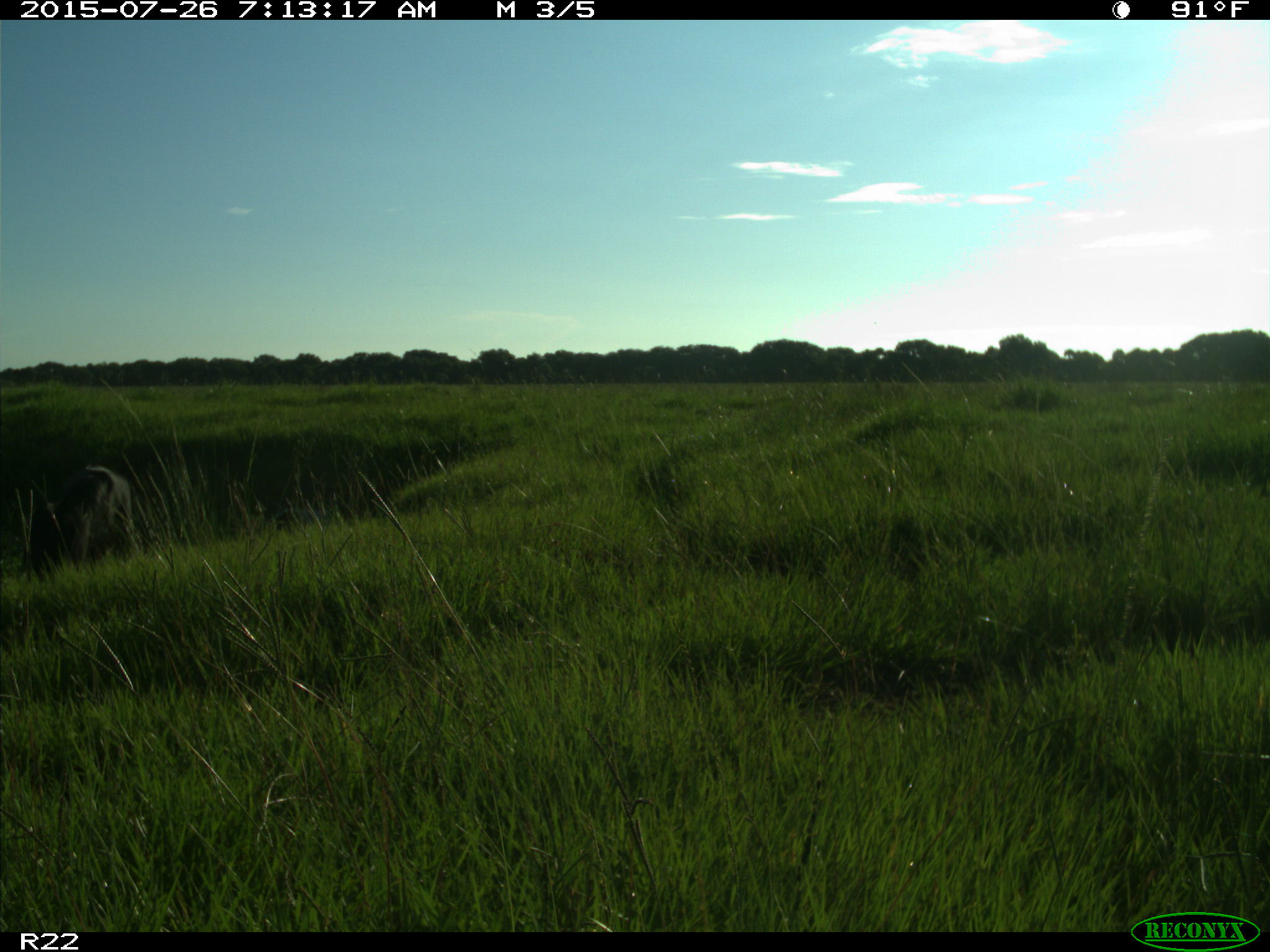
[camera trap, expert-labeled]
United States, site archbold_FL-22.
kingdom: Animalia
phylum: Chordata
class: Mammalia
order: Artiodactyla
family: Bovidae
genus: Bos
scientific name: Bos taurus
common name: domestic cow